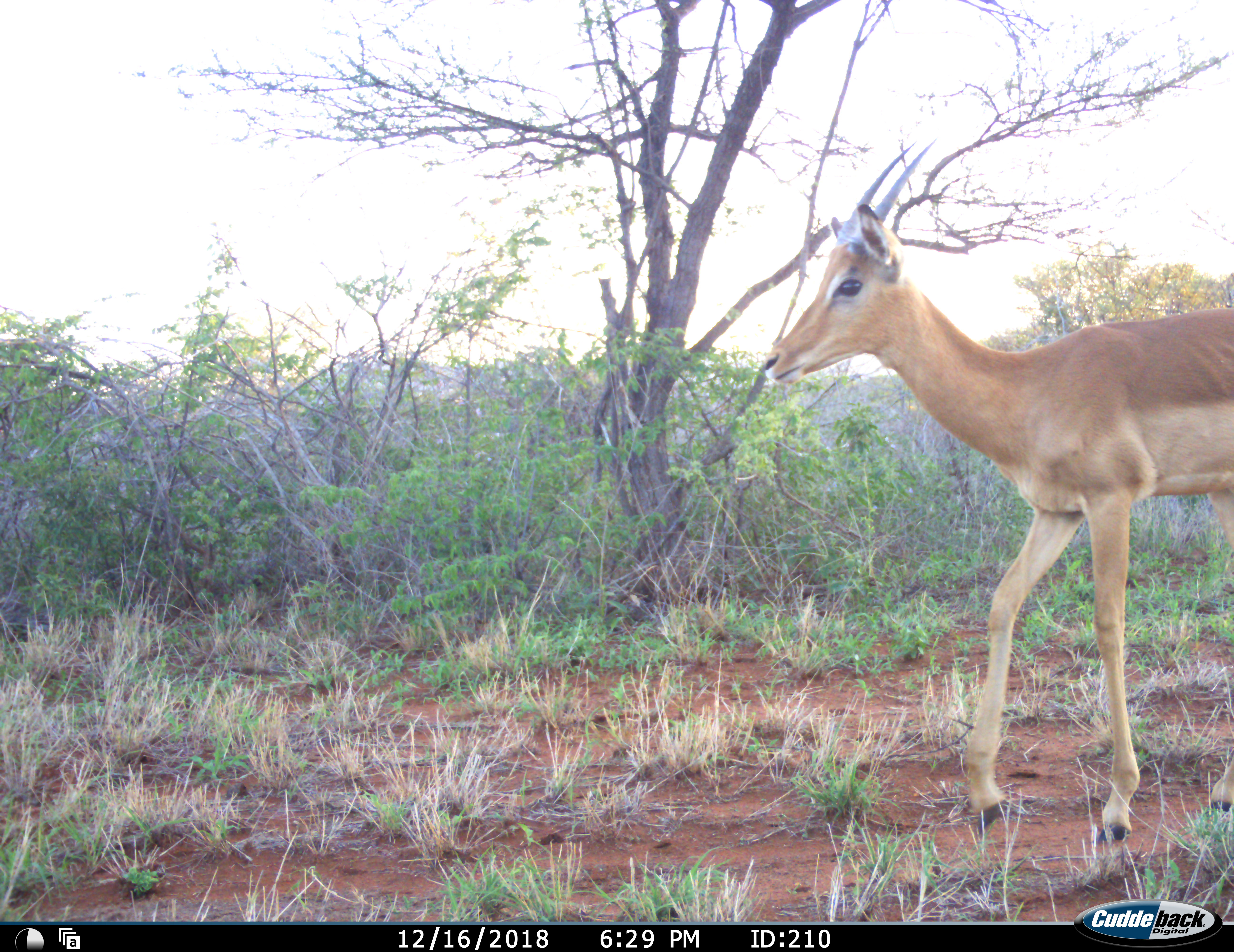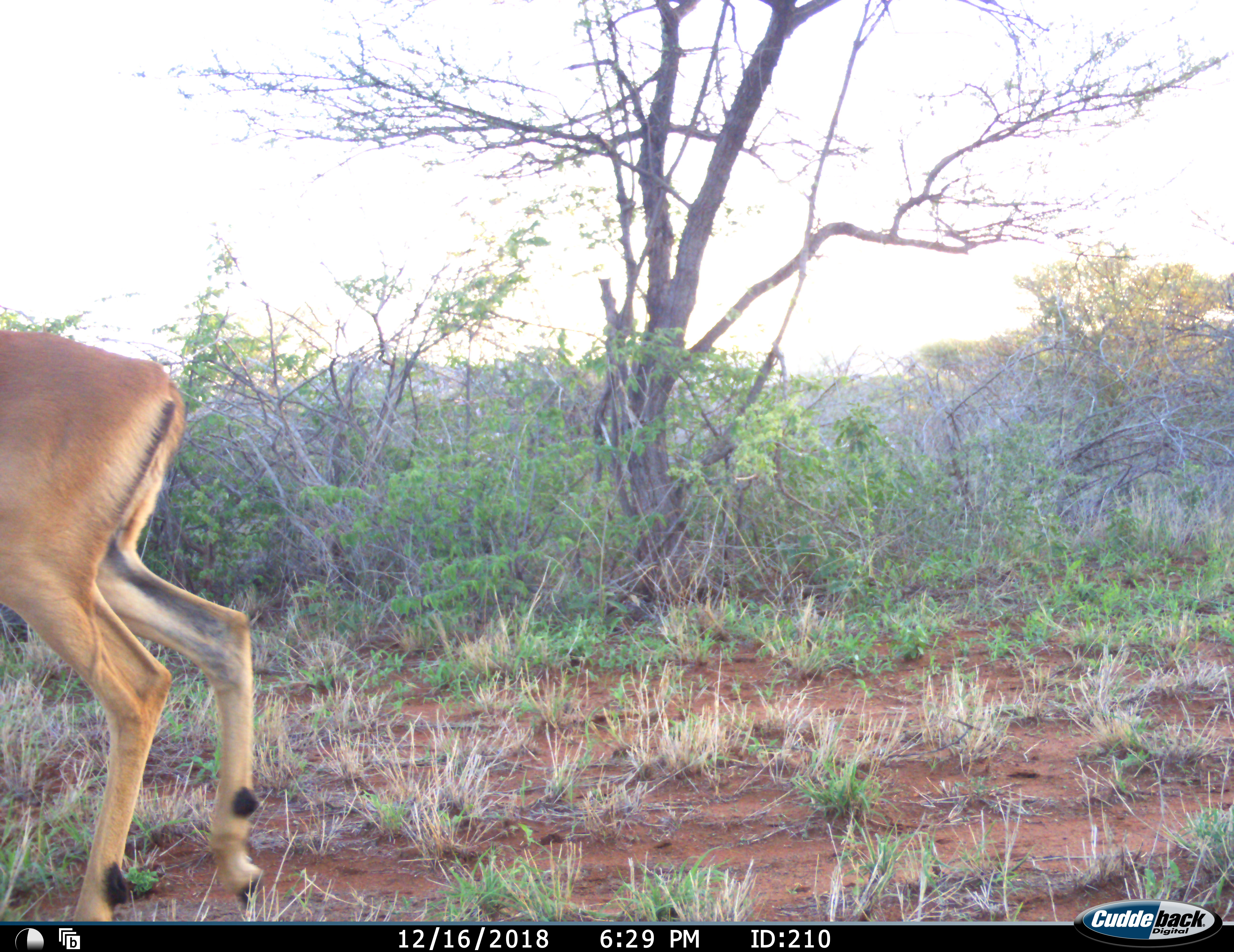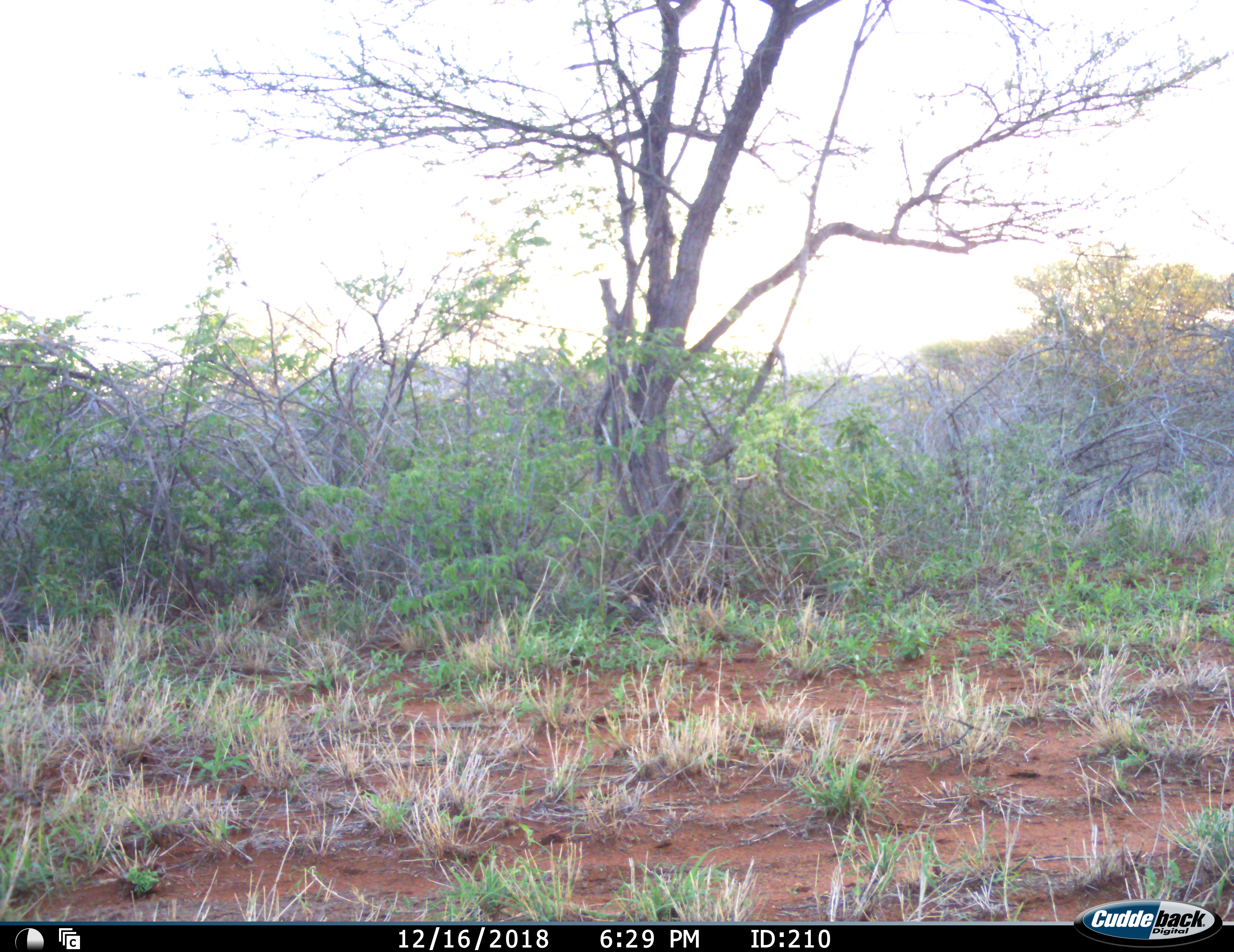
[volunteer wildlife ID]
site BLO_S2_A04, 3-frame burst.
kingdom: Animalia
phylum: Chordata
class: Mammalia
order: Artiodactyla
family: Bovidae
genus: Aepyceros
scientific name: Aepyceros melampus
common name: impala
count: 1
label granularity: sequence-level